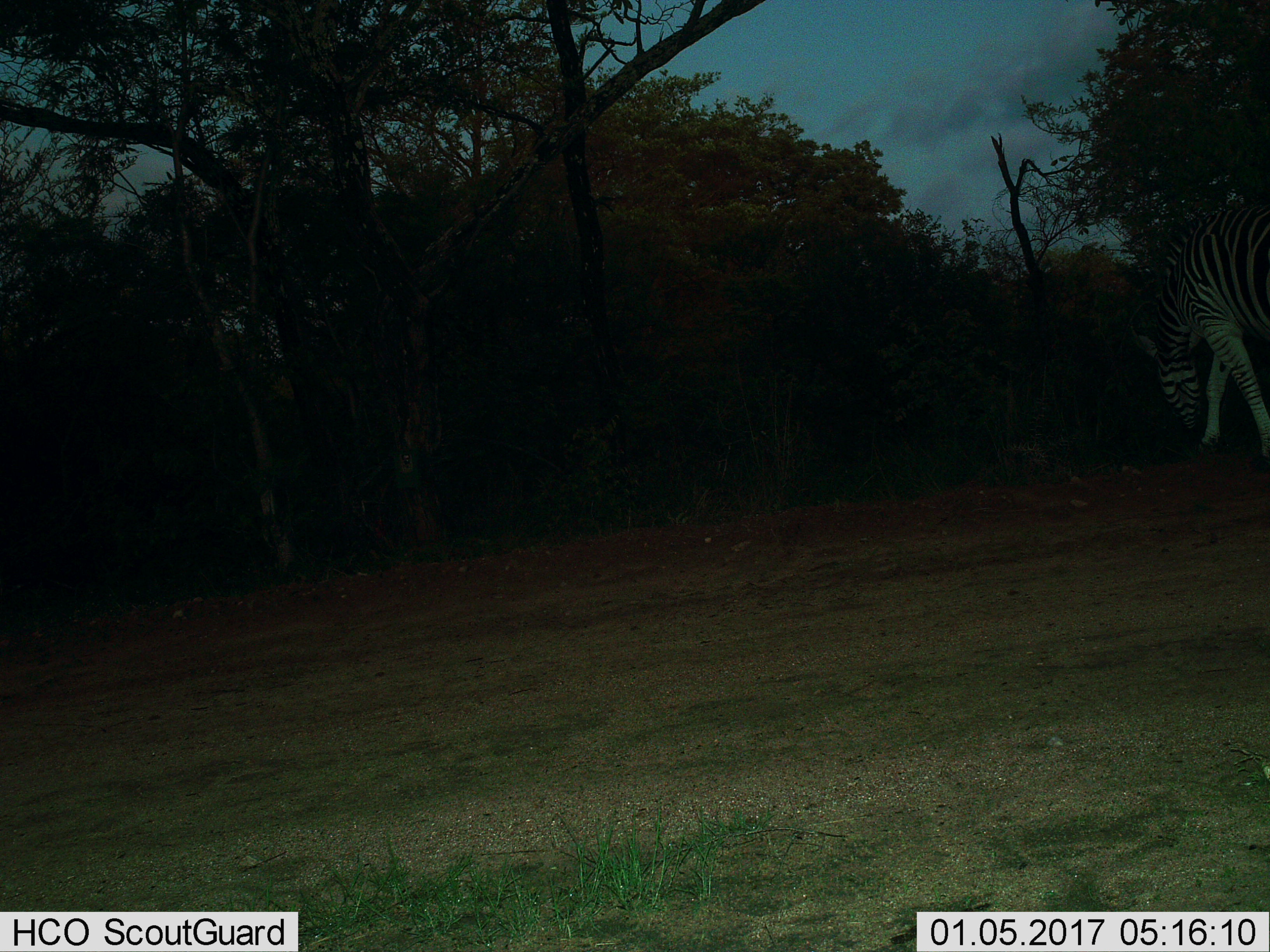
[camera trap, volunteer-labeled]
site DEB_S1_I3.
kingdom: Animalia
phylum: Chordata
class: Mammalia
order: Perissodactyla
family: Equidae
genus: Equus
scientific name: Equus quagga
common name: plains zebra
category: zebraplains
Zebraplains (plains zebra) (Equus quagga), count 1. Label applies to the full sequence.